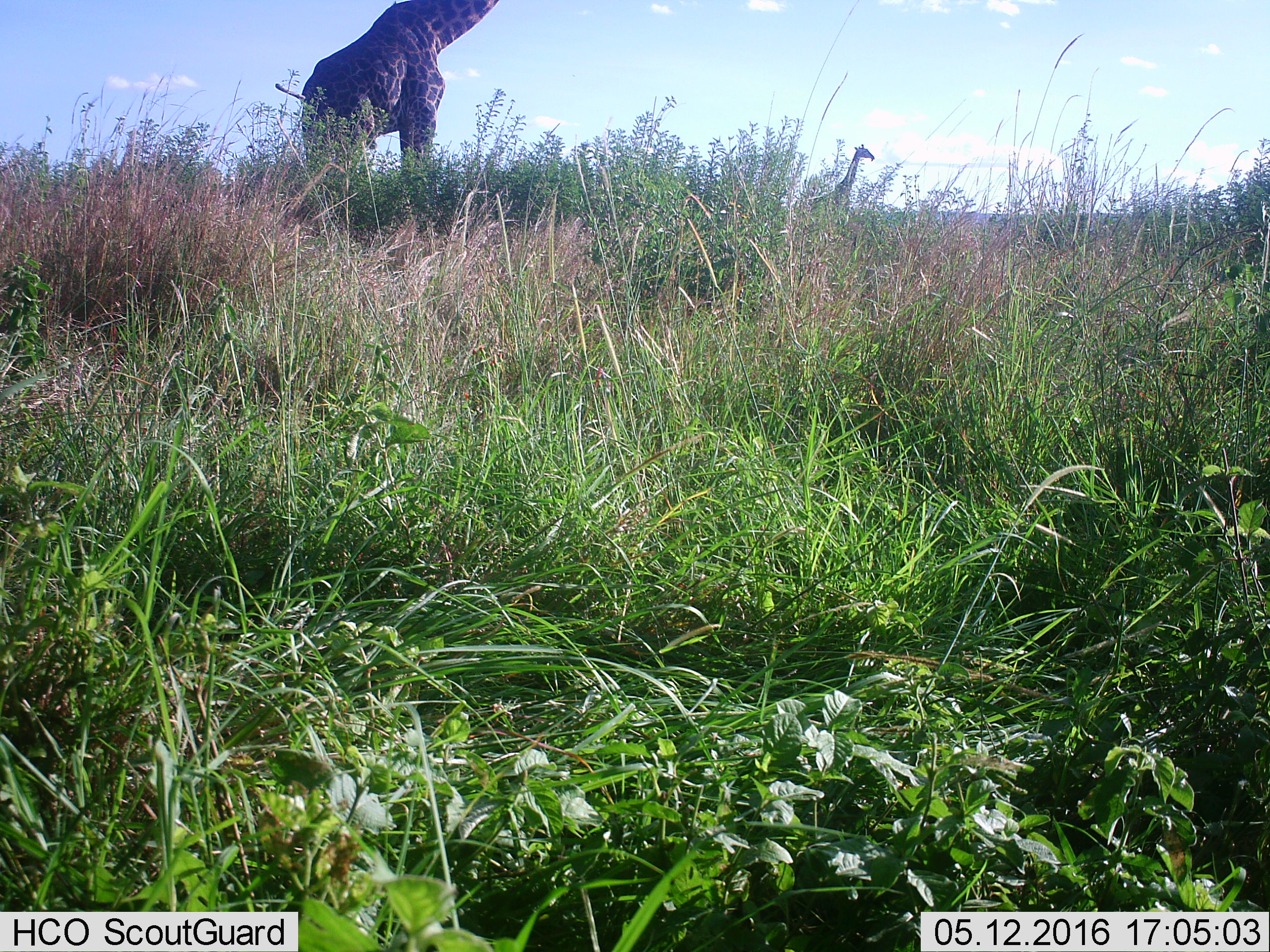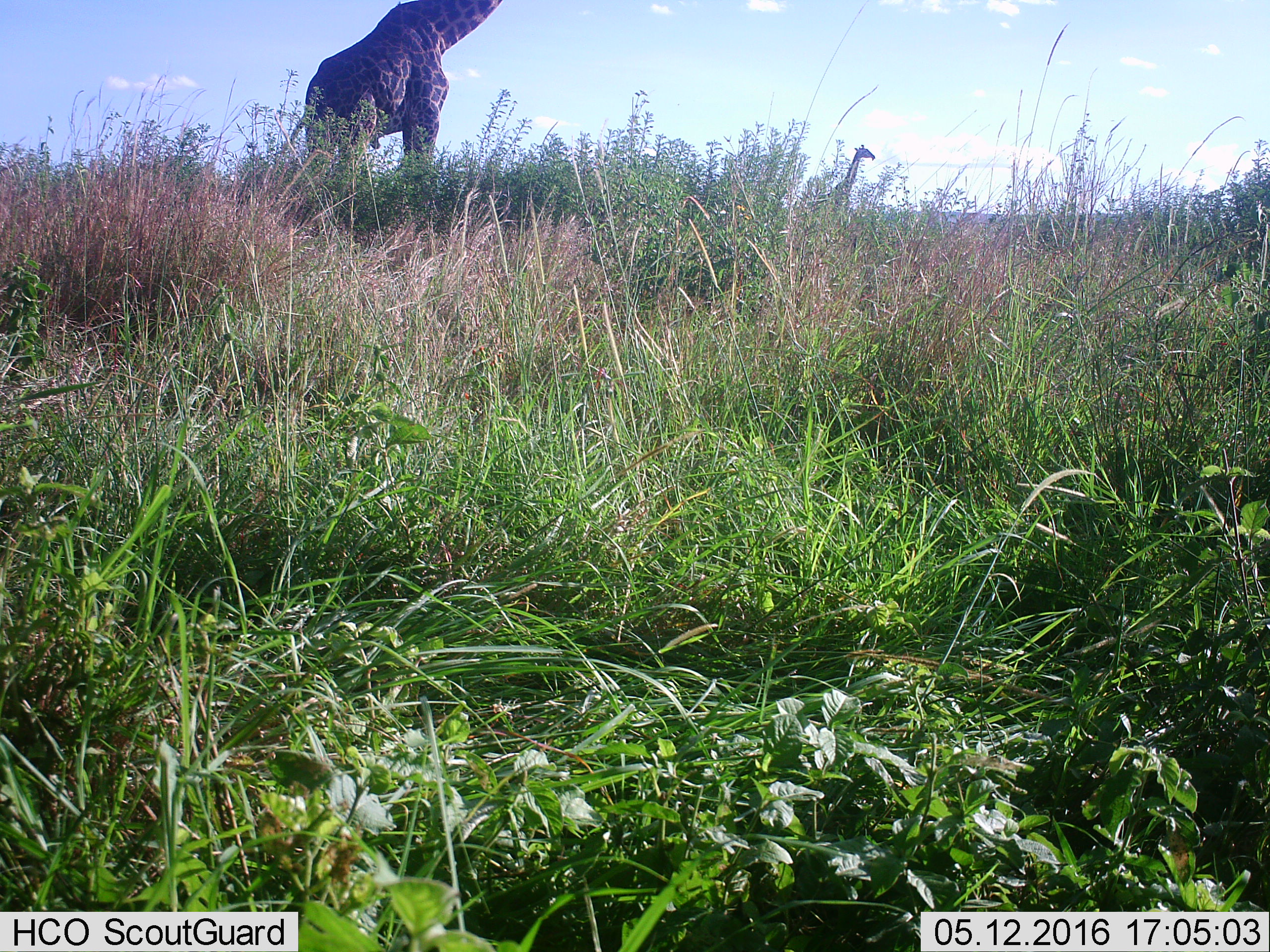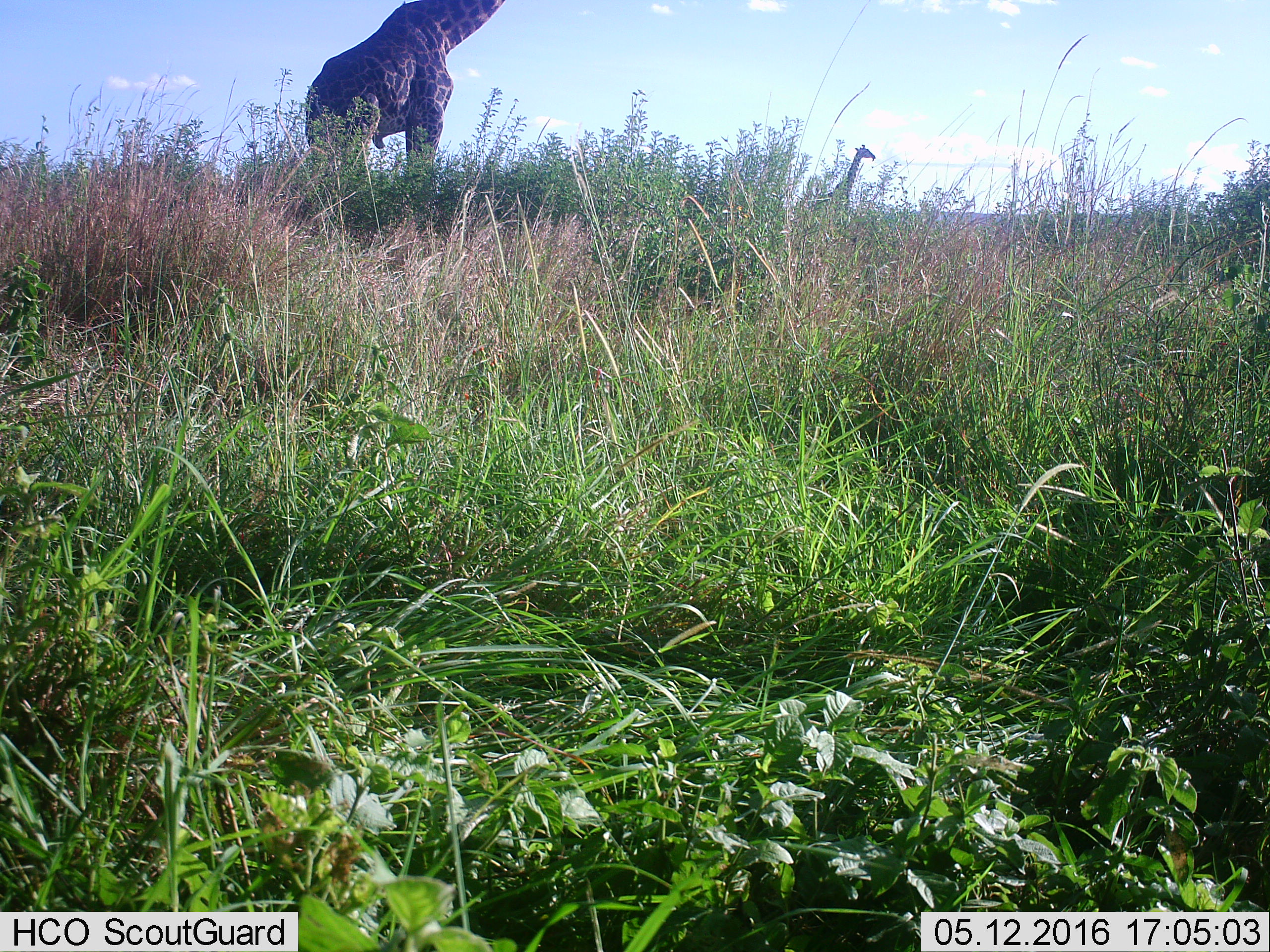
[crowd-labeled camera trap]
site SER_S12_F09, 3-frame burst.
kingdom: Animalia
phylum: Chordata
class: Mammalia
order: Artiodactyla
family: Giraffidae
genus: Giraffa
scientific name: Giraffa camelopardalis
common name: giraffe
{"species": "giraffe (Giraffa camelopardalis)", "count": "2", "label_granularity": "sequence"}